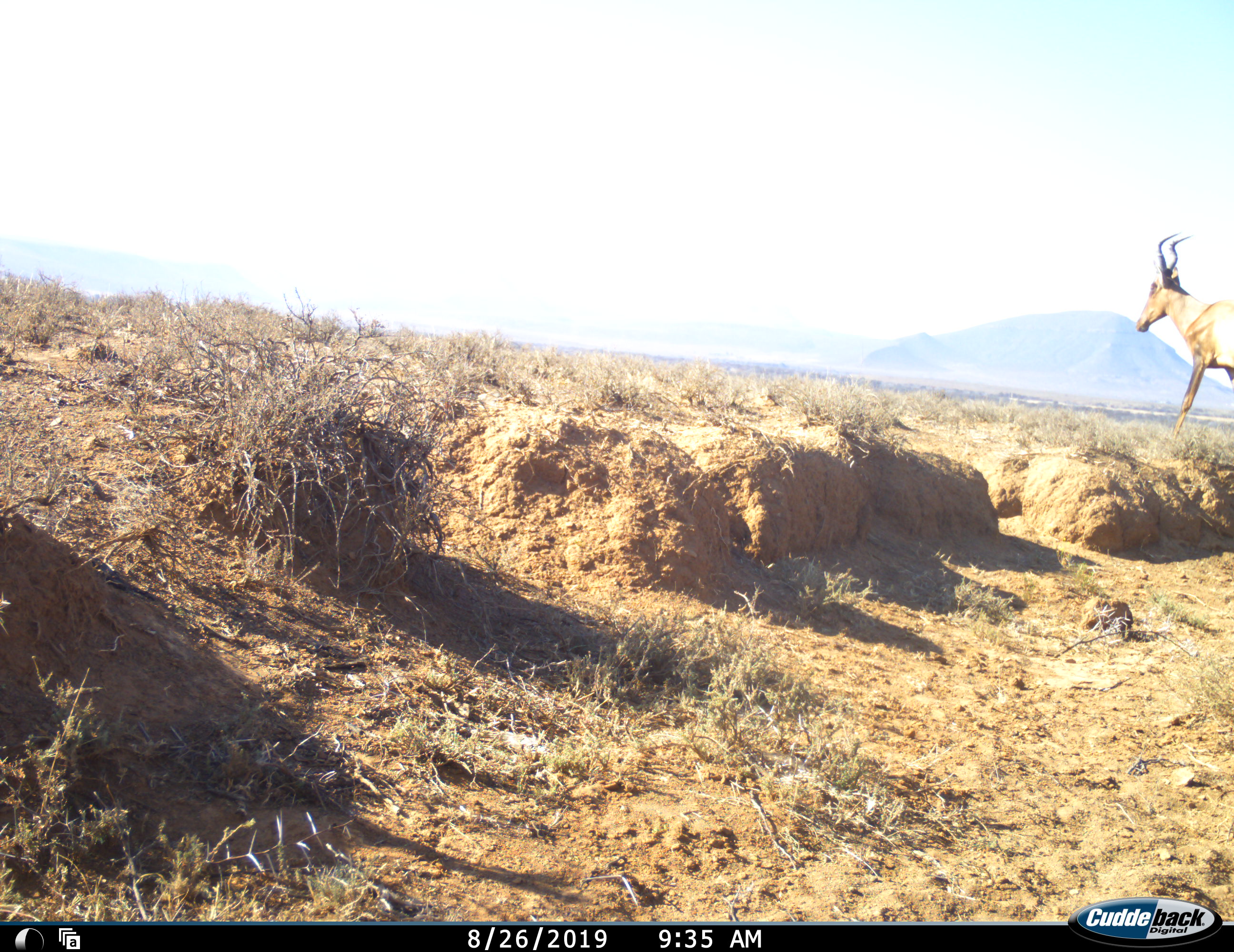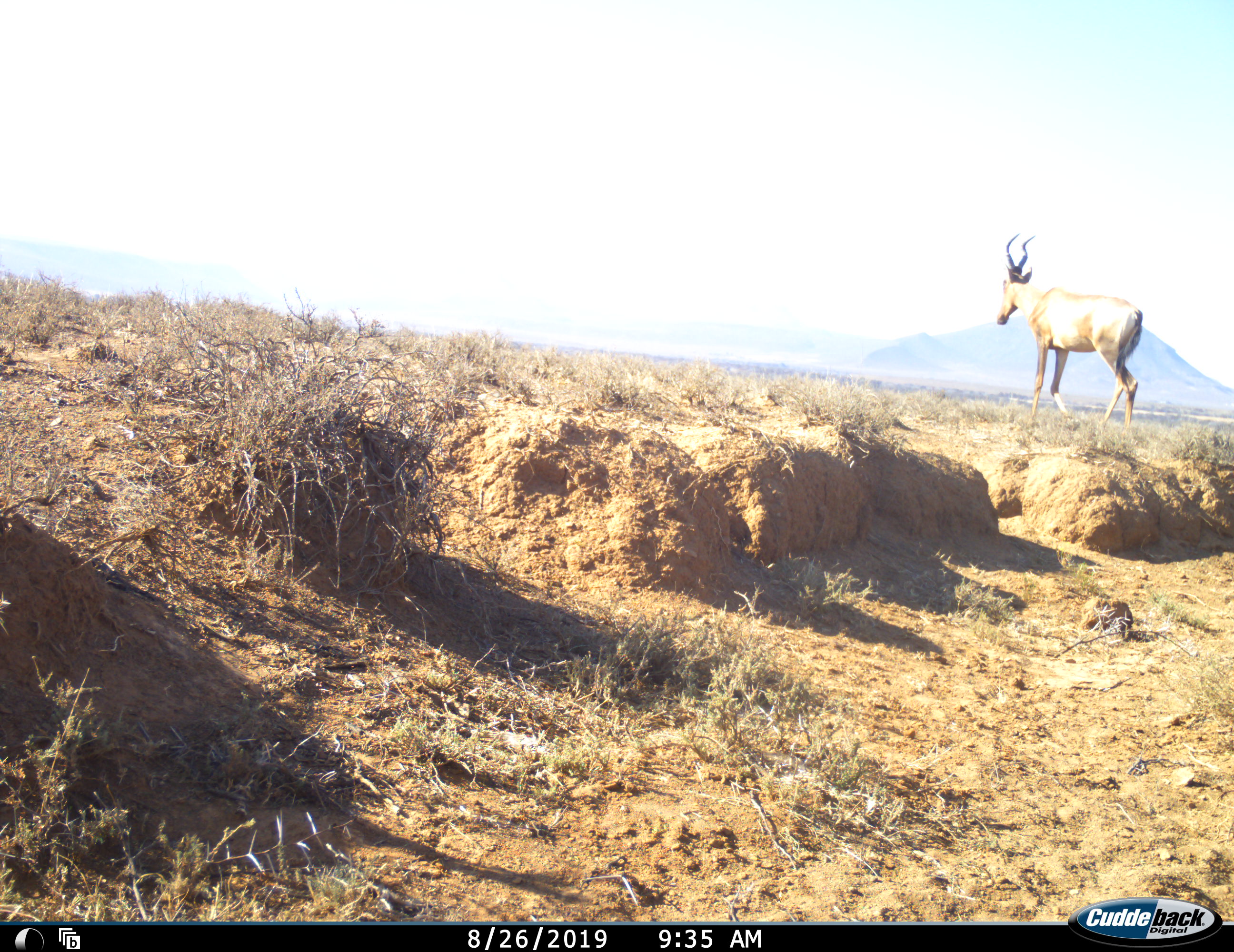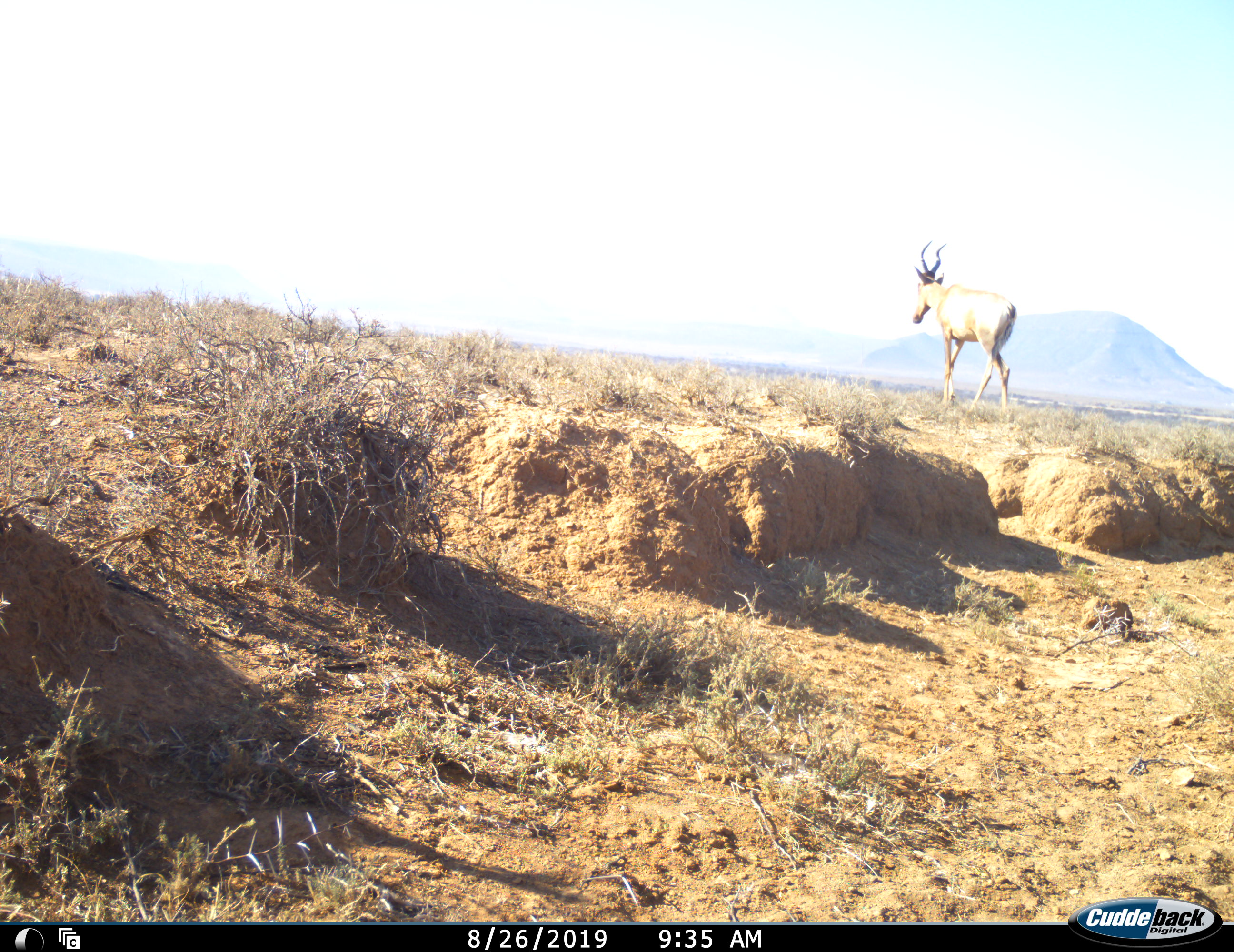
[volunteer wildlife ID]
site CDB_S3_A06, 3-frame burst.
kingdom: Animalia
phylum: Chordata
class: Mammalia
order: Artiodactyla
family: Bovidae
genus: Alcelaphus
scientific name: Alcelaphus buselaphus caama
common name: red hartebeest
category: hartebeestred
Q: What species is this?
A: Hartebeestred (red hartebeest) (Alcelaphus buselaphus caama).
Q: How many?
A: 1.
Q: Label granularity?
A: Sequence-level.